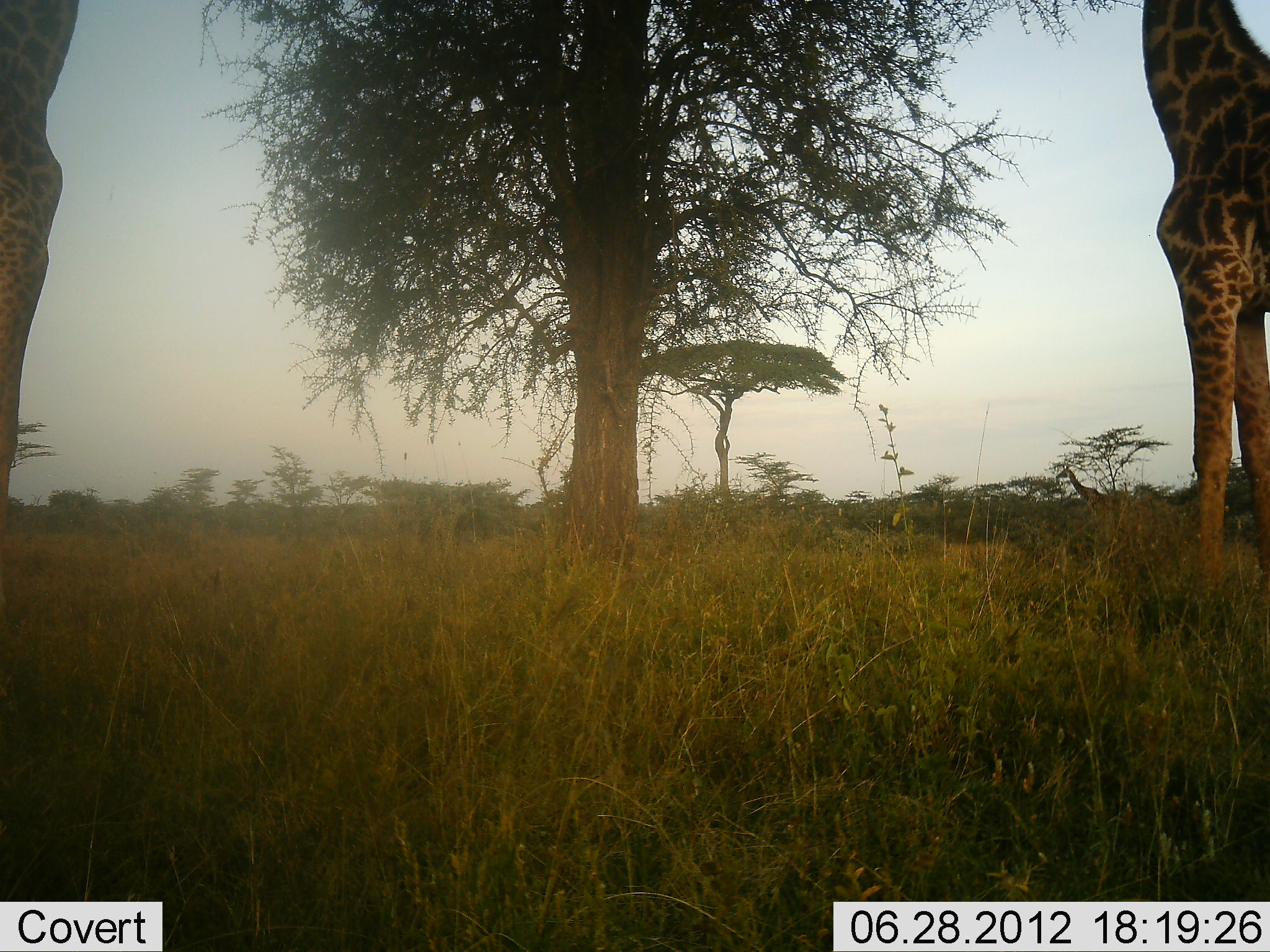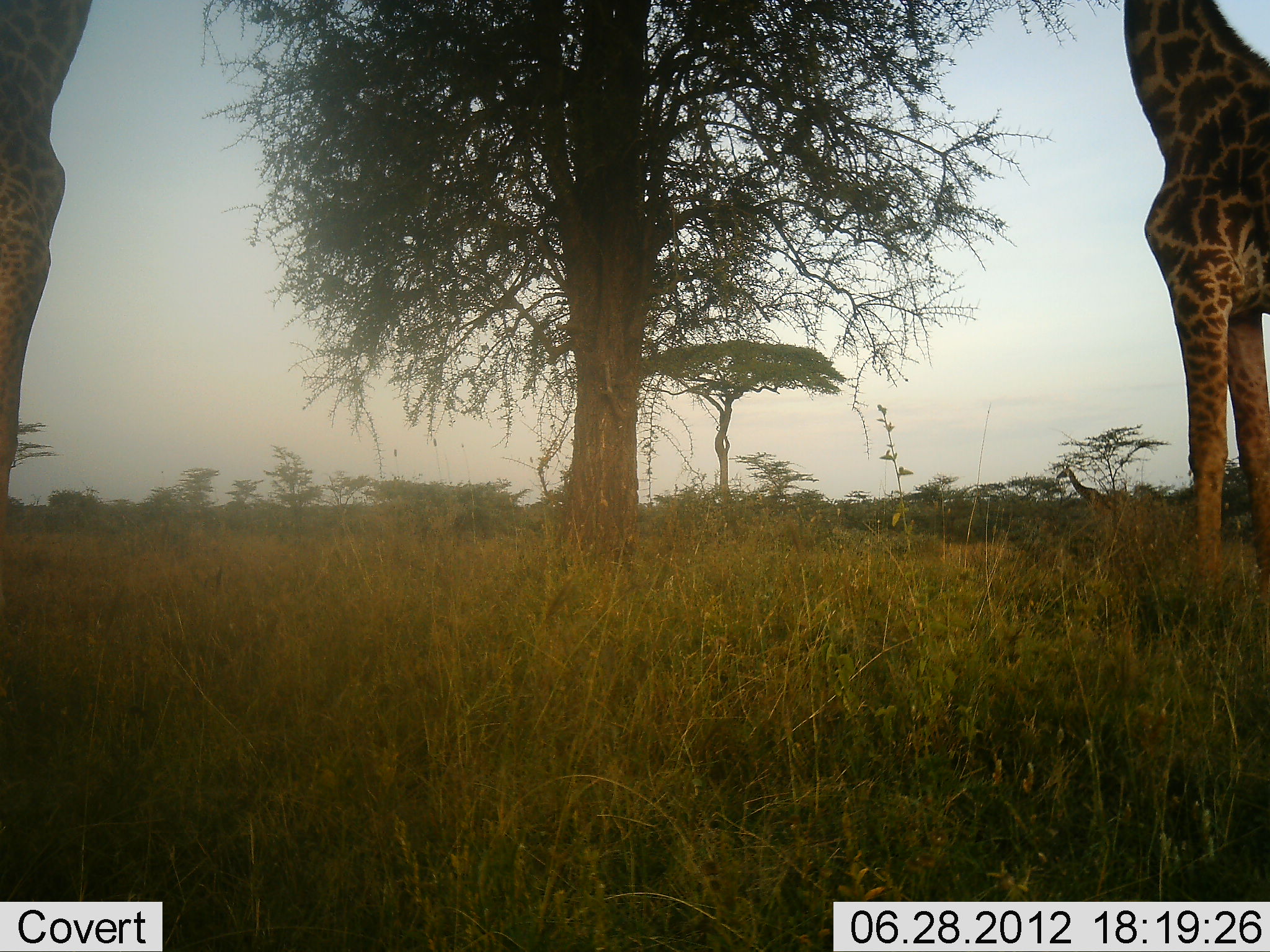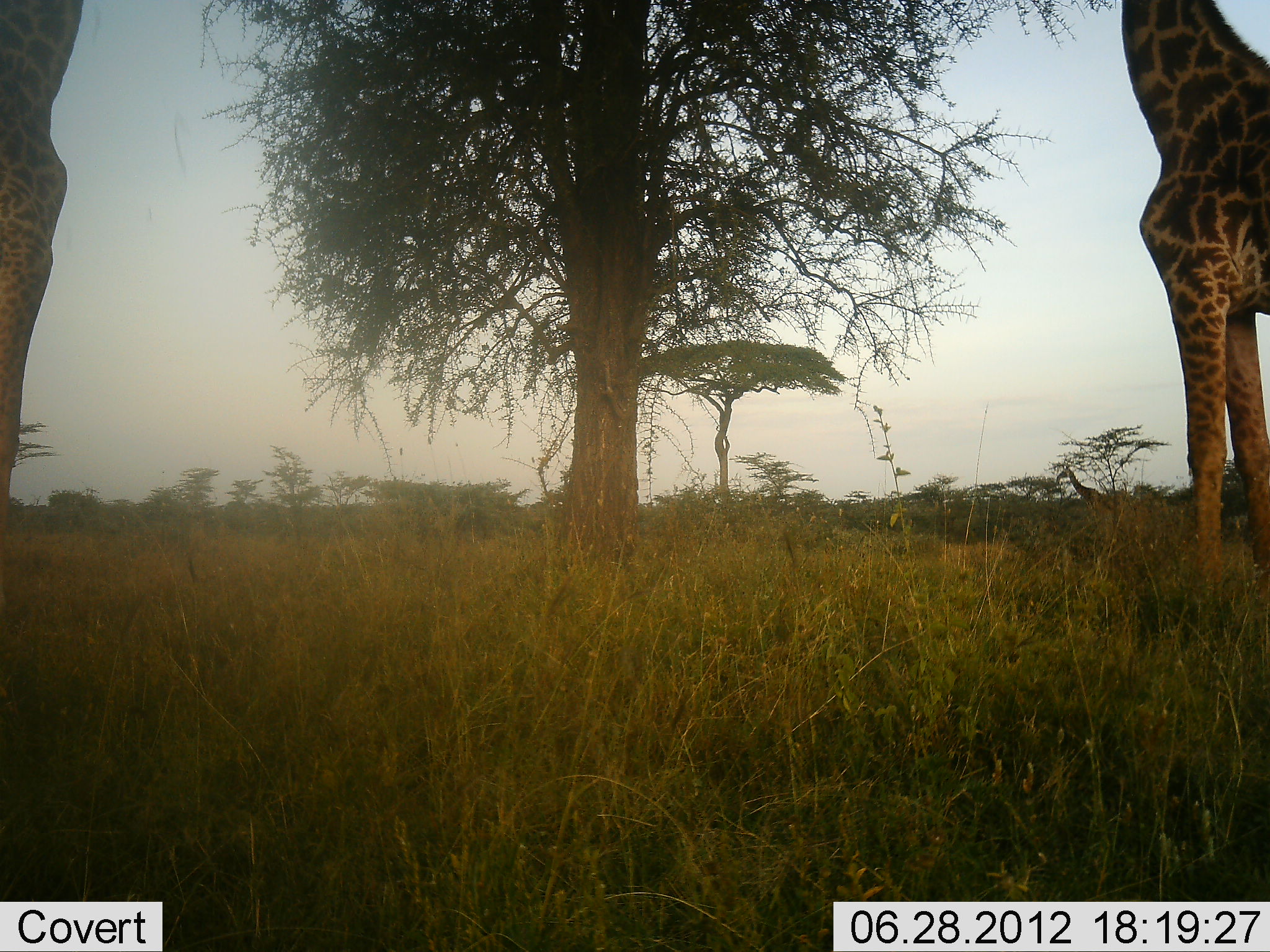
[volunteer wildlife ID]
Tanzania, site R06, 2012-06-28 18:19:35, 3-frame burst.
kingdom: Animalia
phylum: Chordata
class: Mammalia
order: Artiodactyla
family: Giraffidae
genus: Giraffa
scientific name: Giraffa camelopardalis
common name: giraffe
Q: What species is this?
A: Giraffe (Giraffa camelopardalis).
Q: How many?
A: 2.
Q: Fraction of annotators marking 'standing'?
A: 70%.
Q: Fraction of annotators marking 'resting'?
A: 0%.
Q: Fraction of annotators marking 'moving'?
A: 0%.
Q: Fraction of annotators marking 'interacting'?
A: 0%.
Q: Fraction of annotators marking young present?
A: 0%.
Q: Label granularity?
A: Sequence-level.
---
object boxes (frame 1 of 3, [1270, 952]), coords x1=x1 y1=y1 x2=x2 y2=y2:
animal: x1=1142 y1=0 x2=1270 y2=583; x1=0 y1=0 x2=78 y2=532; x1=1056 y1=464 x2=1117 y2=507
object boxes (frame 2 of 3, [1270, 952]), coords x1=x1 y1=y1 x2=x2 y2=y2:
animal: x1=1123 y1=0 x2=1270 y2=601; x1=1 y1=0 x2=92 y2=513; x1=1057 y1=465 x2=1105 y2=506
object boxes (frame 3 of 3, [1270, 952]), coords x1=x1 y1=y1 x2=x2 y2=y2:
animal: x1=1121 y1=0 x2=1270 y2=581; x1=0 y1=0 x2=83 y2=533; x1=1058 y1=463 x2=1104 y2=506